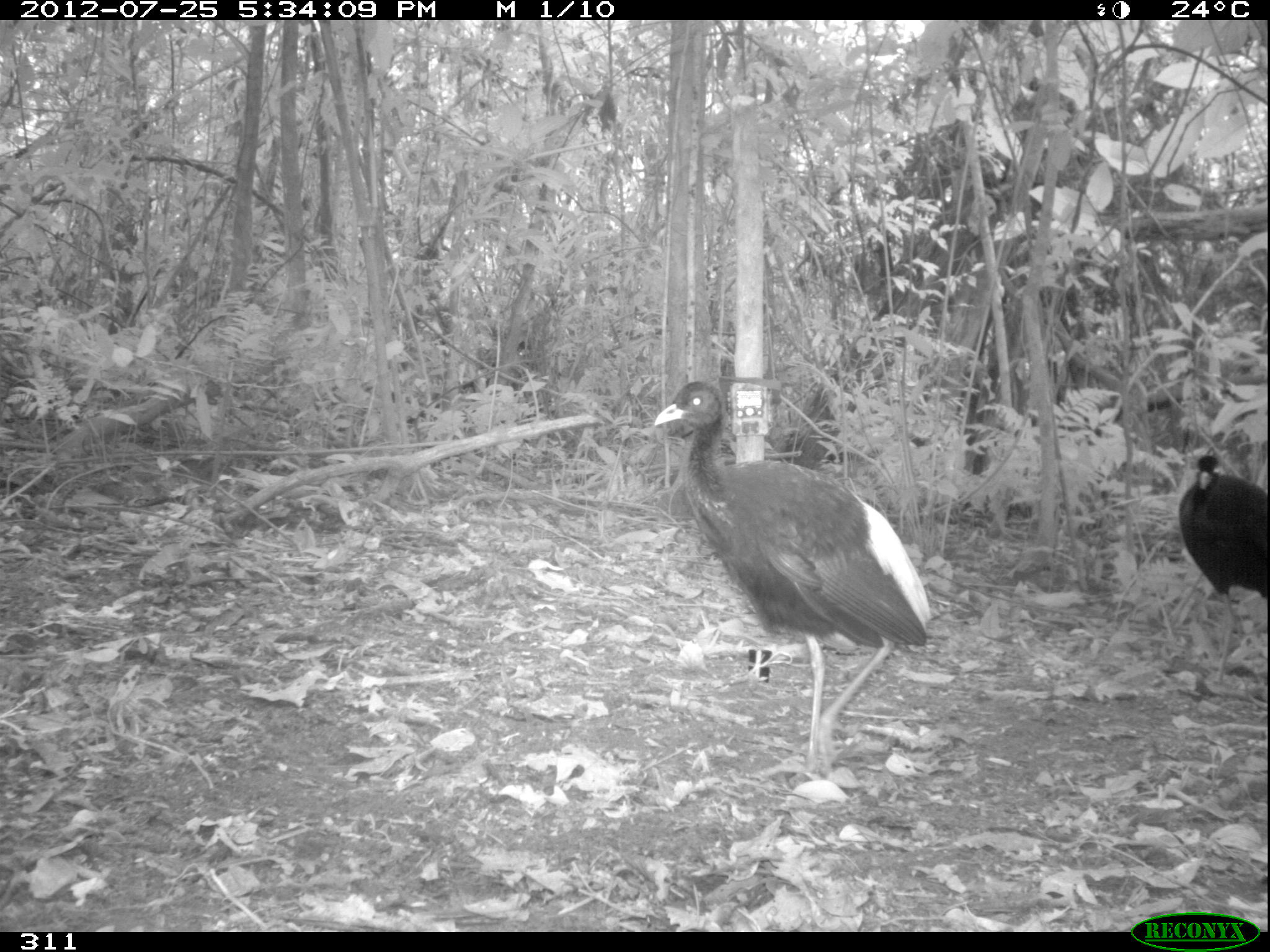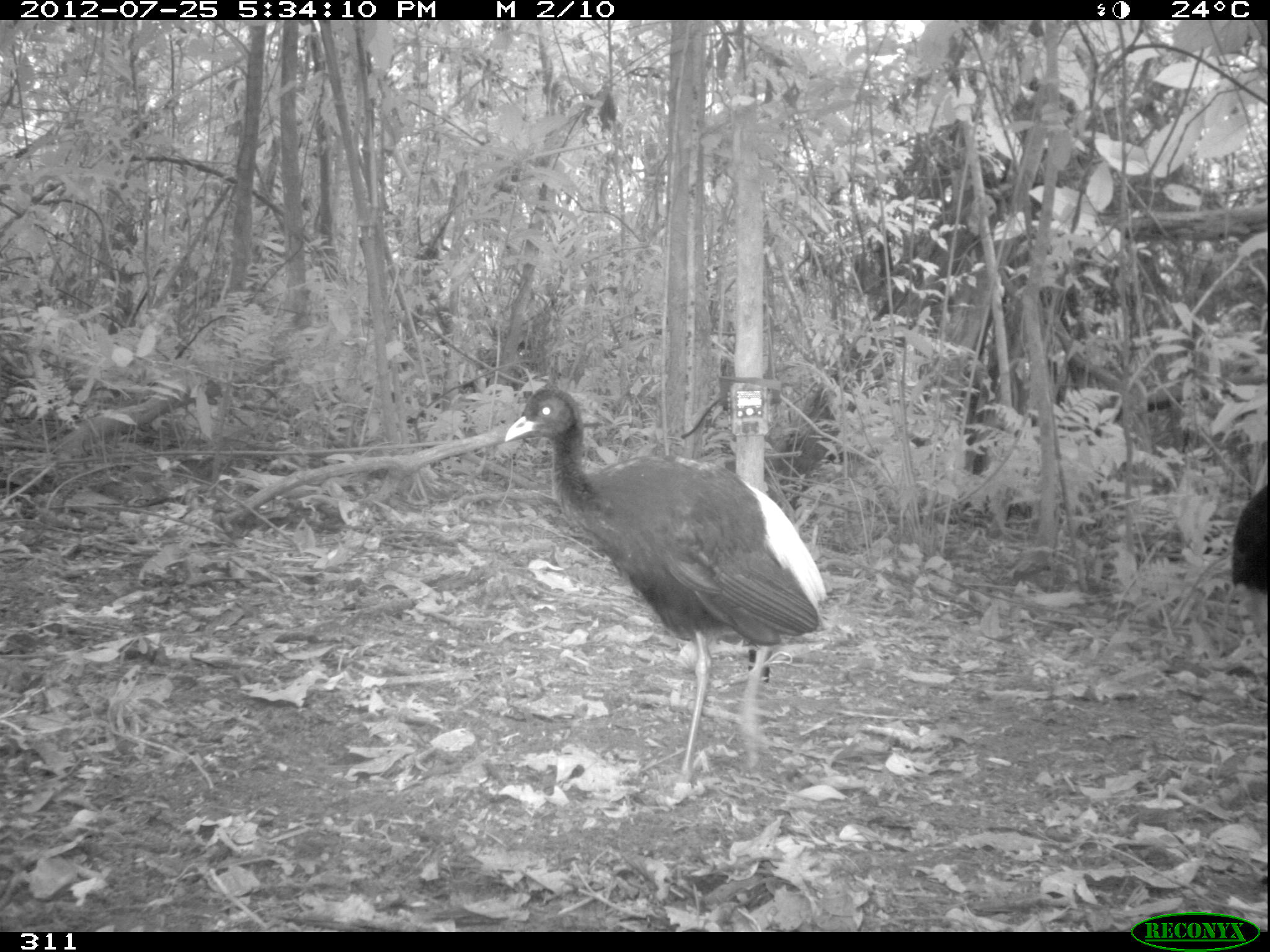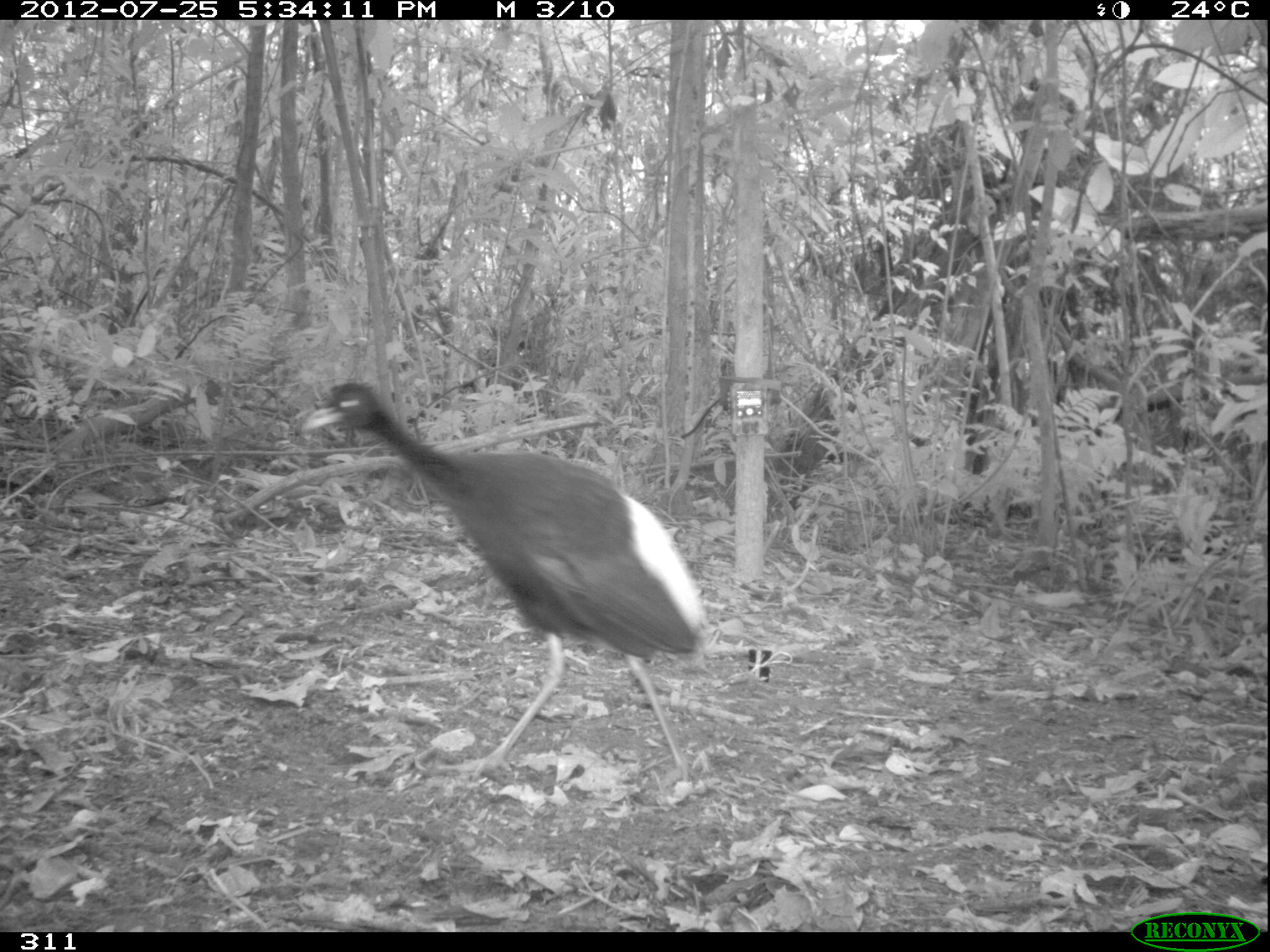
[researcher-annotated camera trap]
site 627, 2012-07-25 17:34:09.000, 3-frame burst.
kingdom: Animalia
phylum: Chordata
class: Aves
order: Gruiformes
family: Psophiidae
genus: Psophia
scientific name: Psophia leucoptera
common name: pale-winged trumpeter